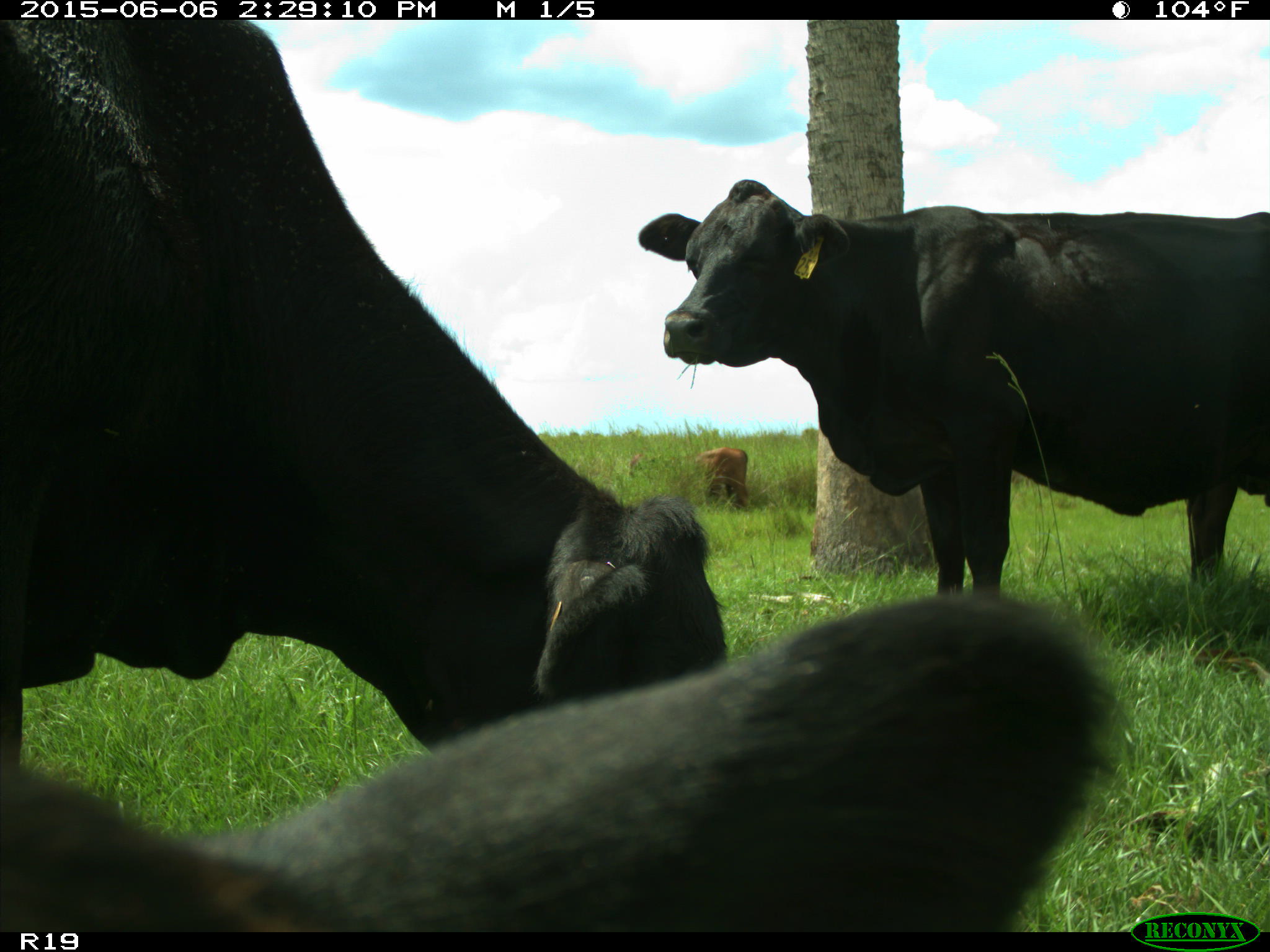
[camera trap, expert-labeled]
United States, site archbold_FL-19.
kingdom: Animalia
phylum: Chordata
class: Mammalia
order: Artiodactyla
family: Bovidae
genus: Bos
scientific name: Bos taurus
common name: domestic cow